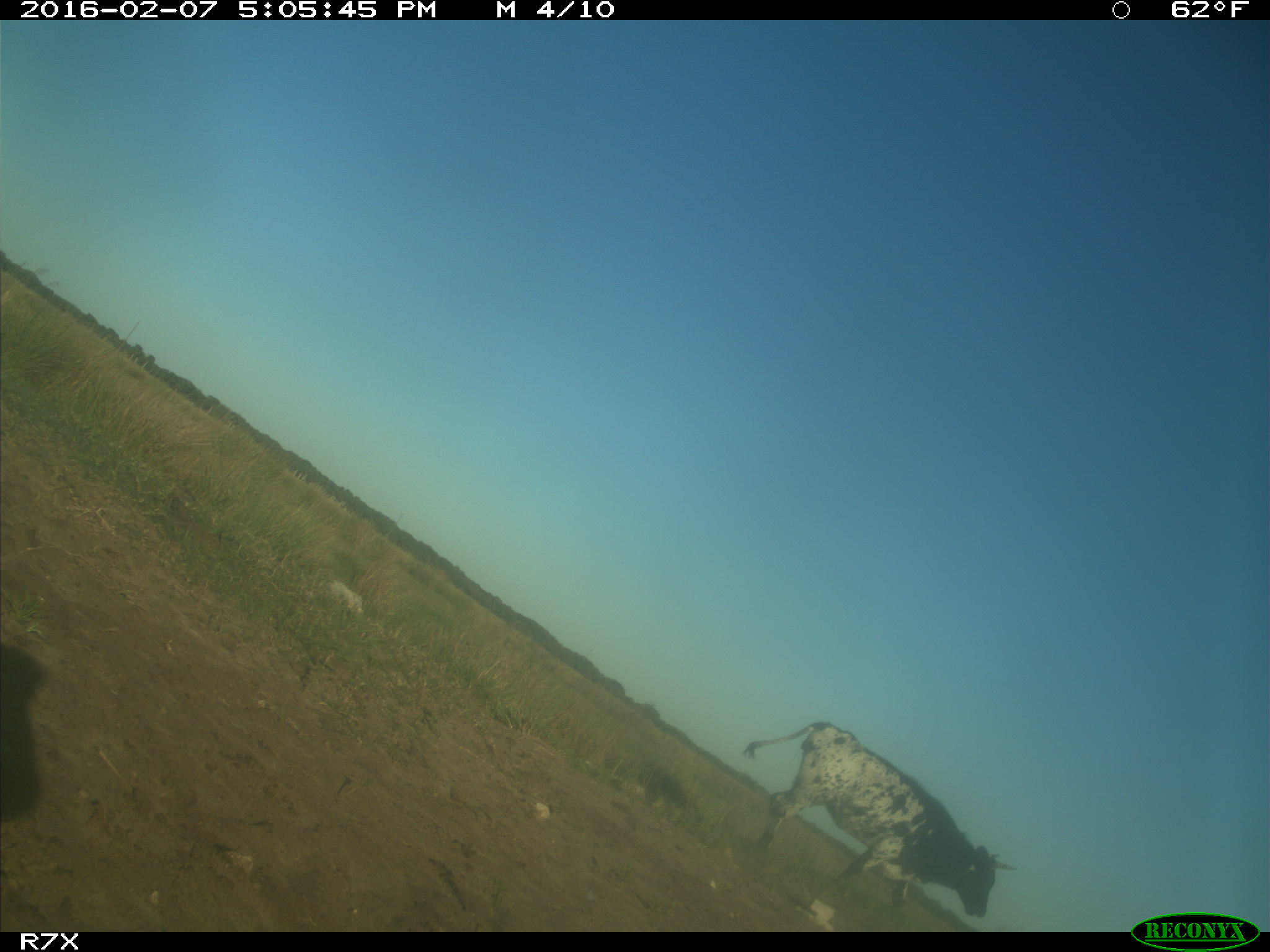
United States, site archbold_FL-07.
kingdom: Animalia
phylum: Chordata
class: Mammalia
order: Artiodactyla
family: Bovidae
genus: Bos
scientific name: Bos taurus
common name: domestic cow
Bos taurus (domestic cow).